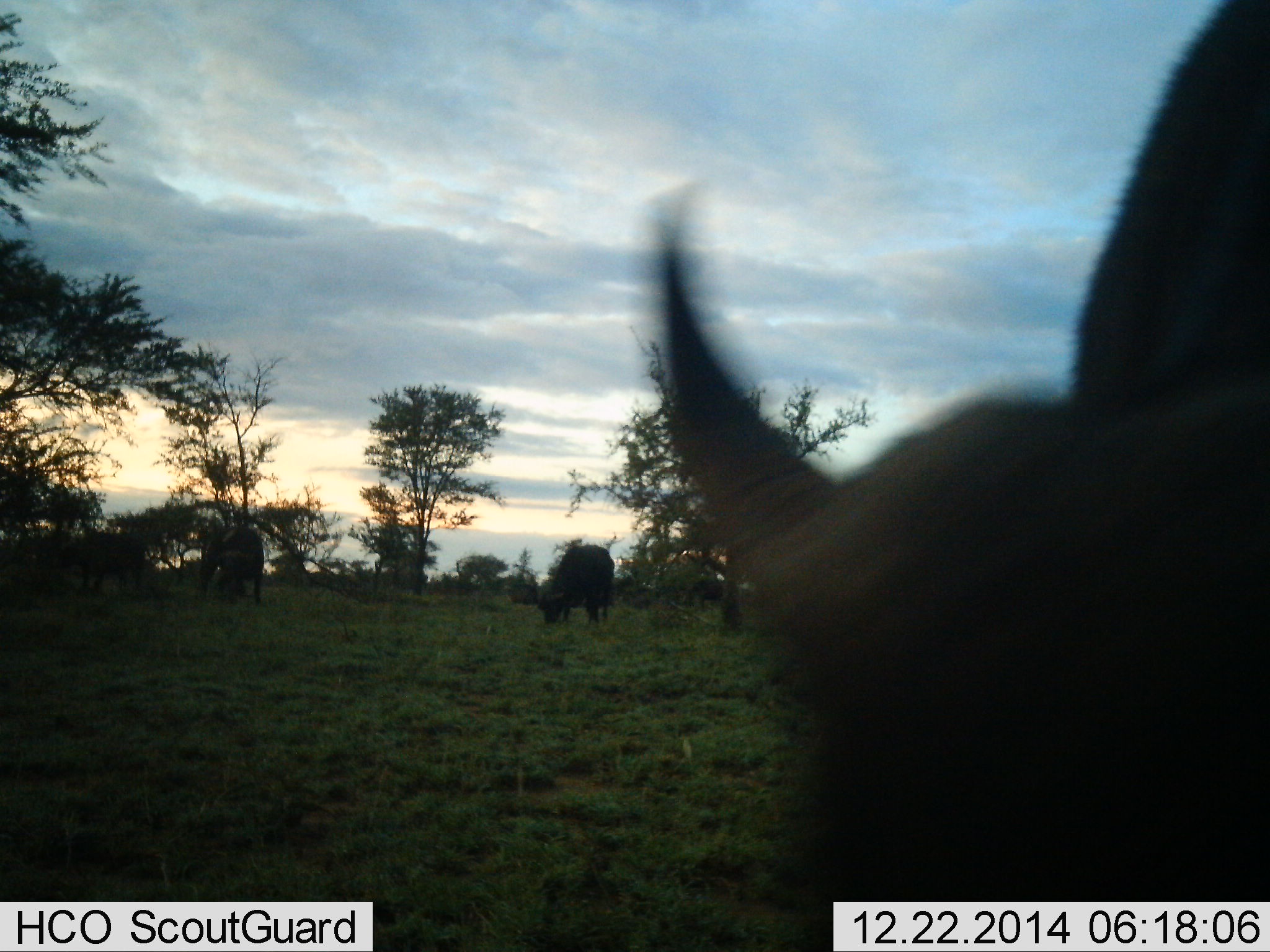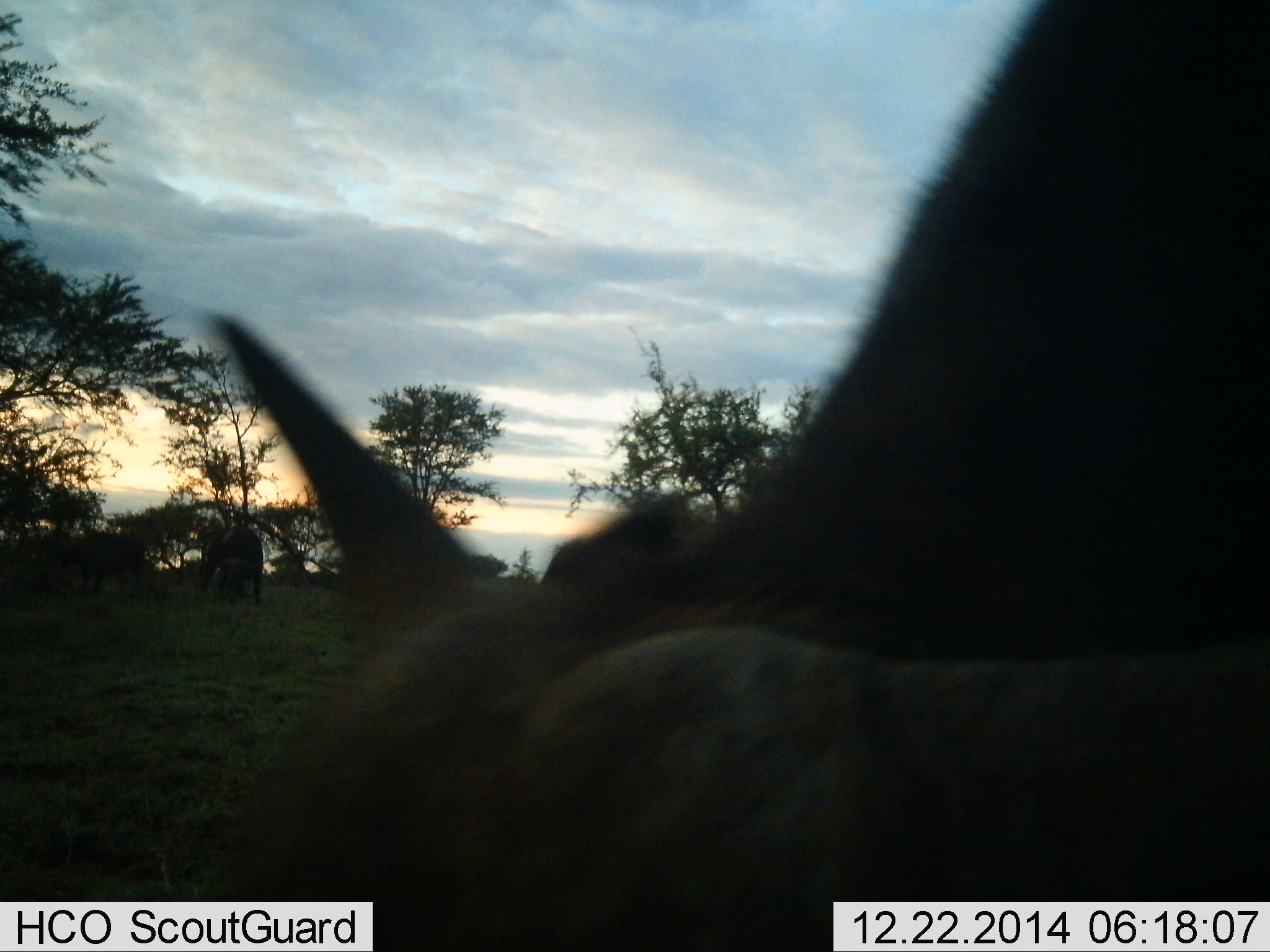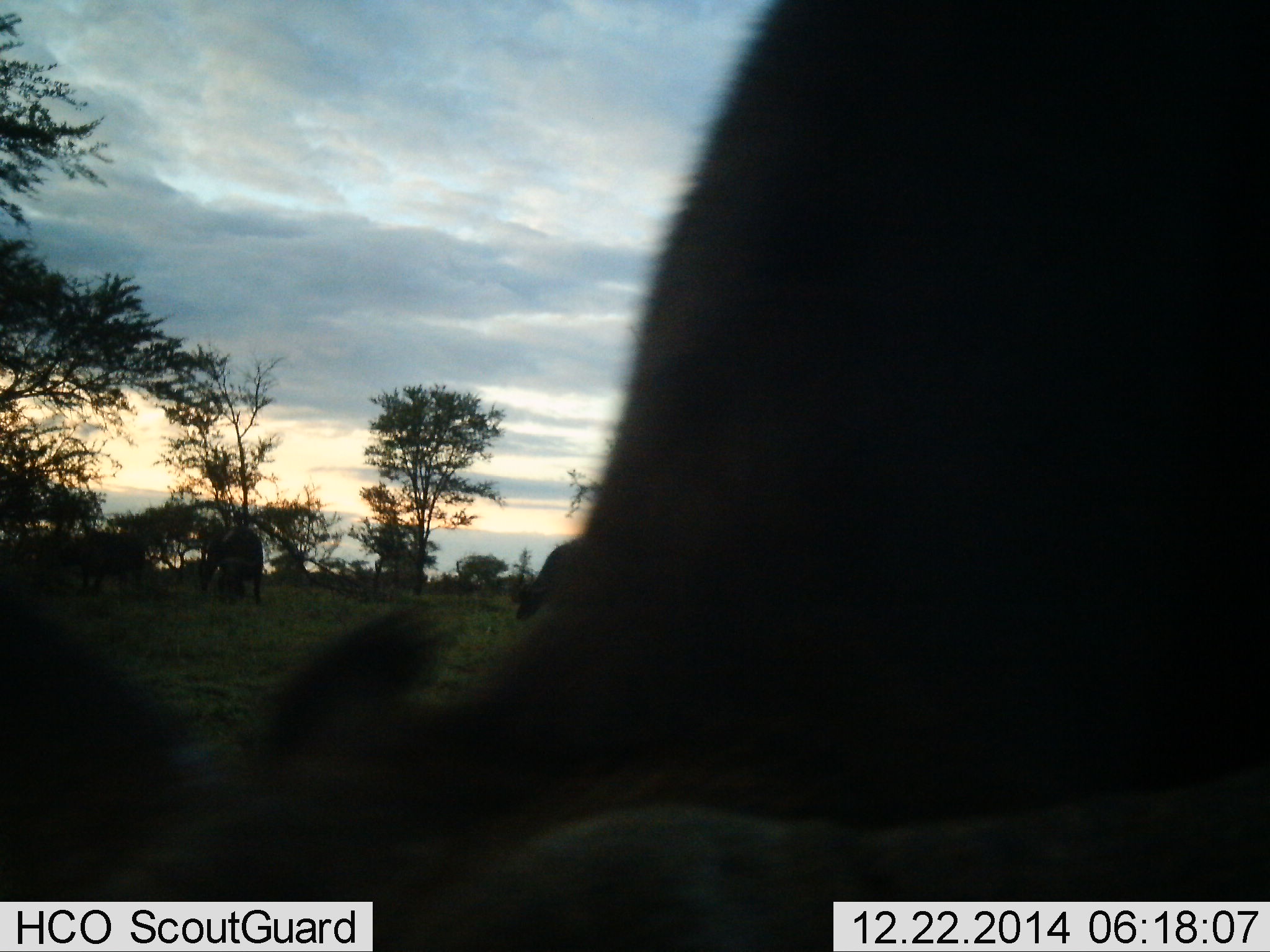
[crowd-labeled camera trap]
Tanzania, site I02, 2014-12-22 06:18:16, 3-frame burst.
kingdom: Animalia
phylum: Chordata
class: Mammalia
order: Artiodactyla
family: Bovidae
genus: Syncerus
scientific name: Syncerus caffer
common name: cape buffalo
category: buffalo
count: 4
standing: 64%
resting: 0%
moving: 27%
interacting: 0%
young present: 9%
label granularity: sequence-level